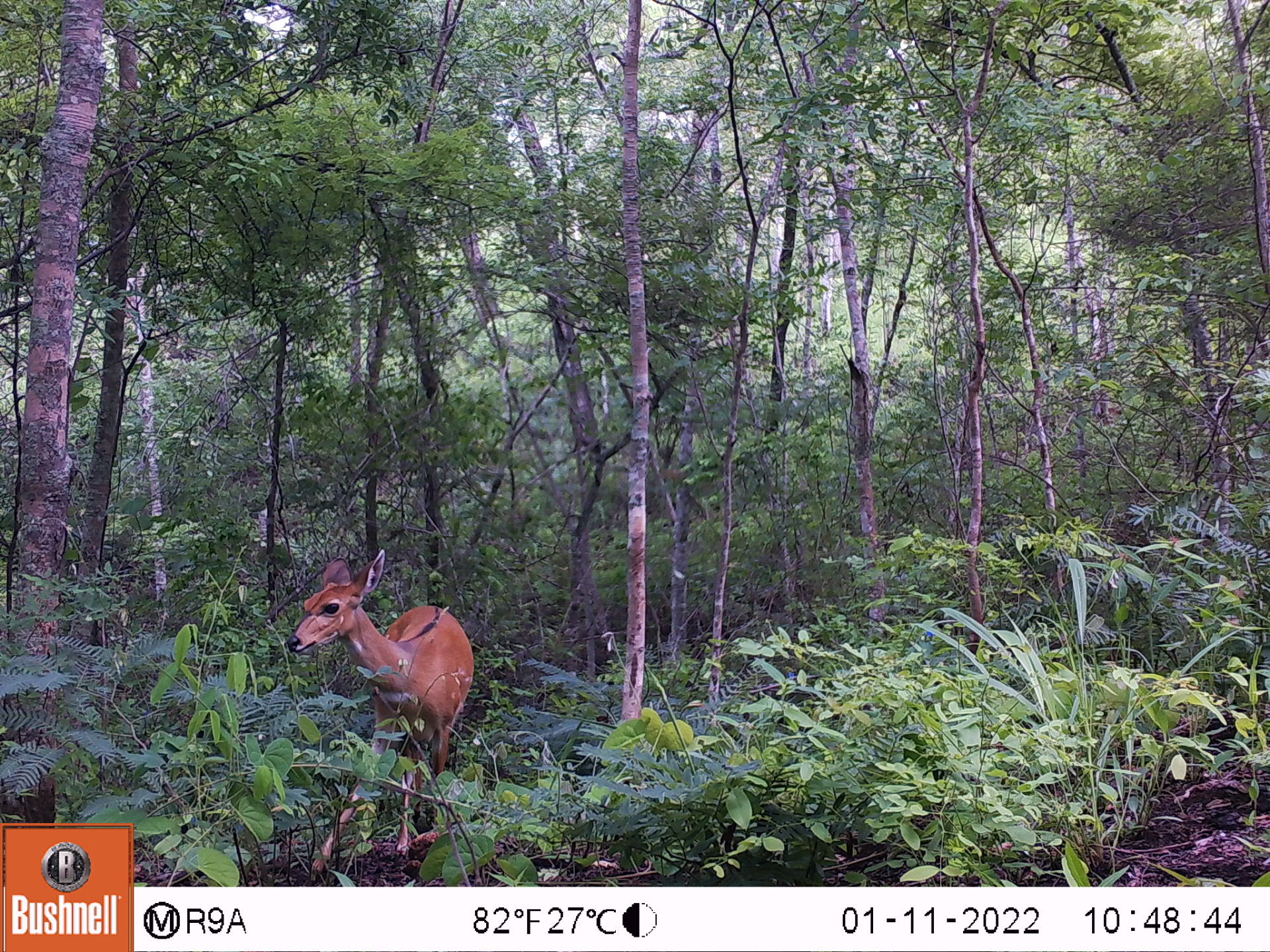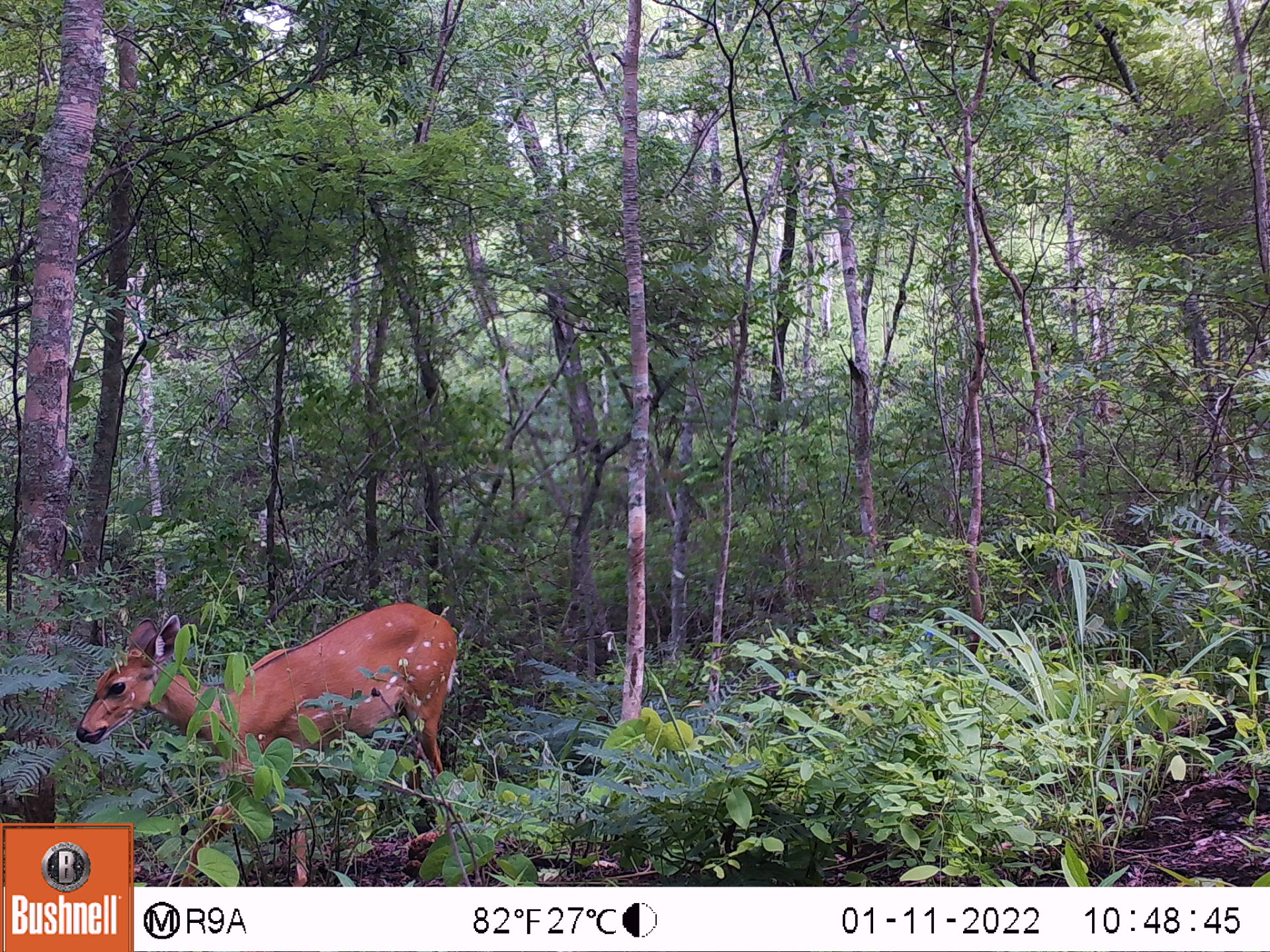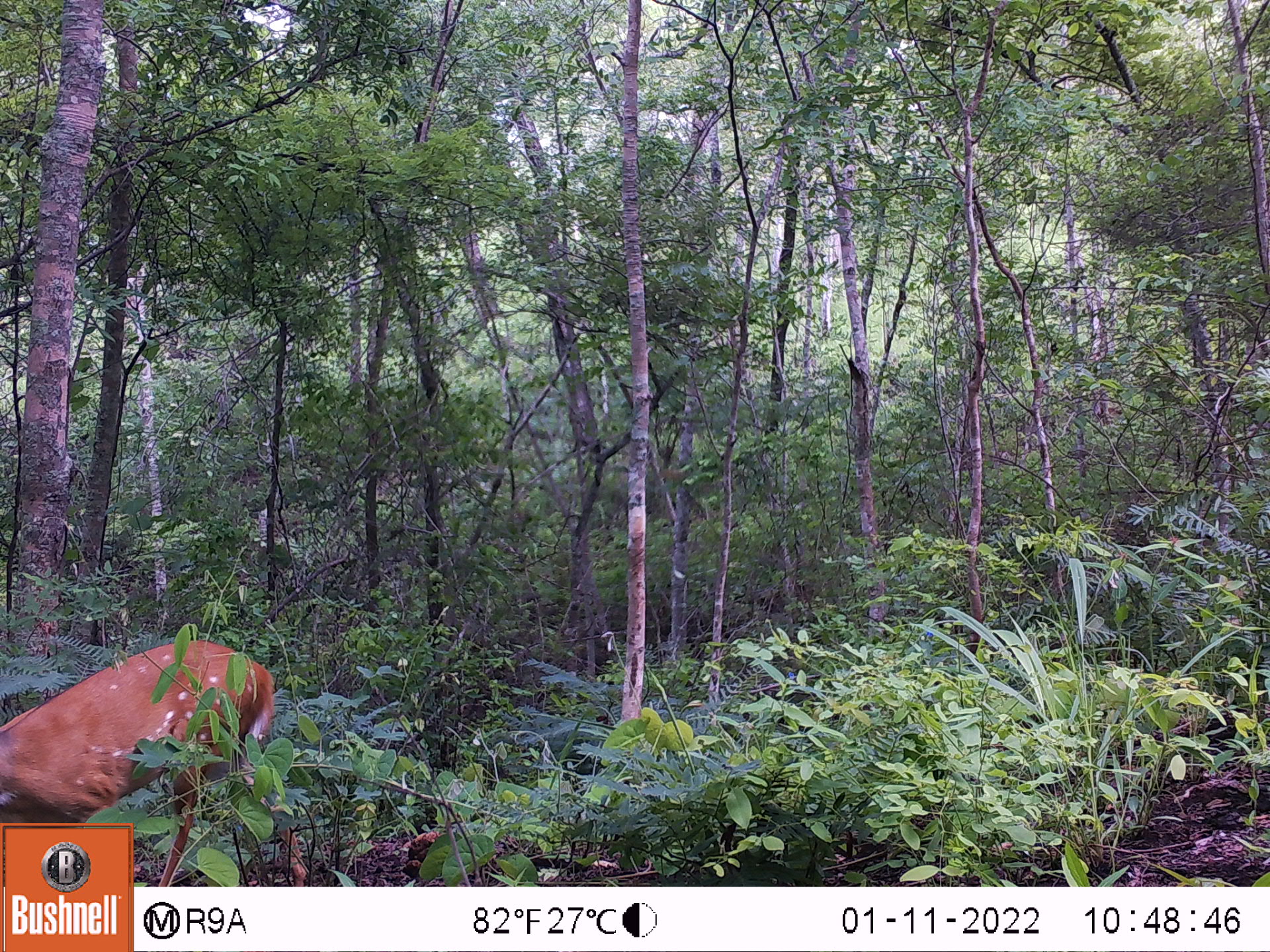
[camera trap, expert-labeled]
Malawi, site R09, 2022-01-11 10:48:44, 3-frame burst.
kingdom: Animalia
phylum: Chordata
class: Mammalia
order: Artiodactyla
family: Bovidae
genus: Tragelaphus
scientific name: Tragelaphus sylvaticus sylvaticus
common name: cape bushbuck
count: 1